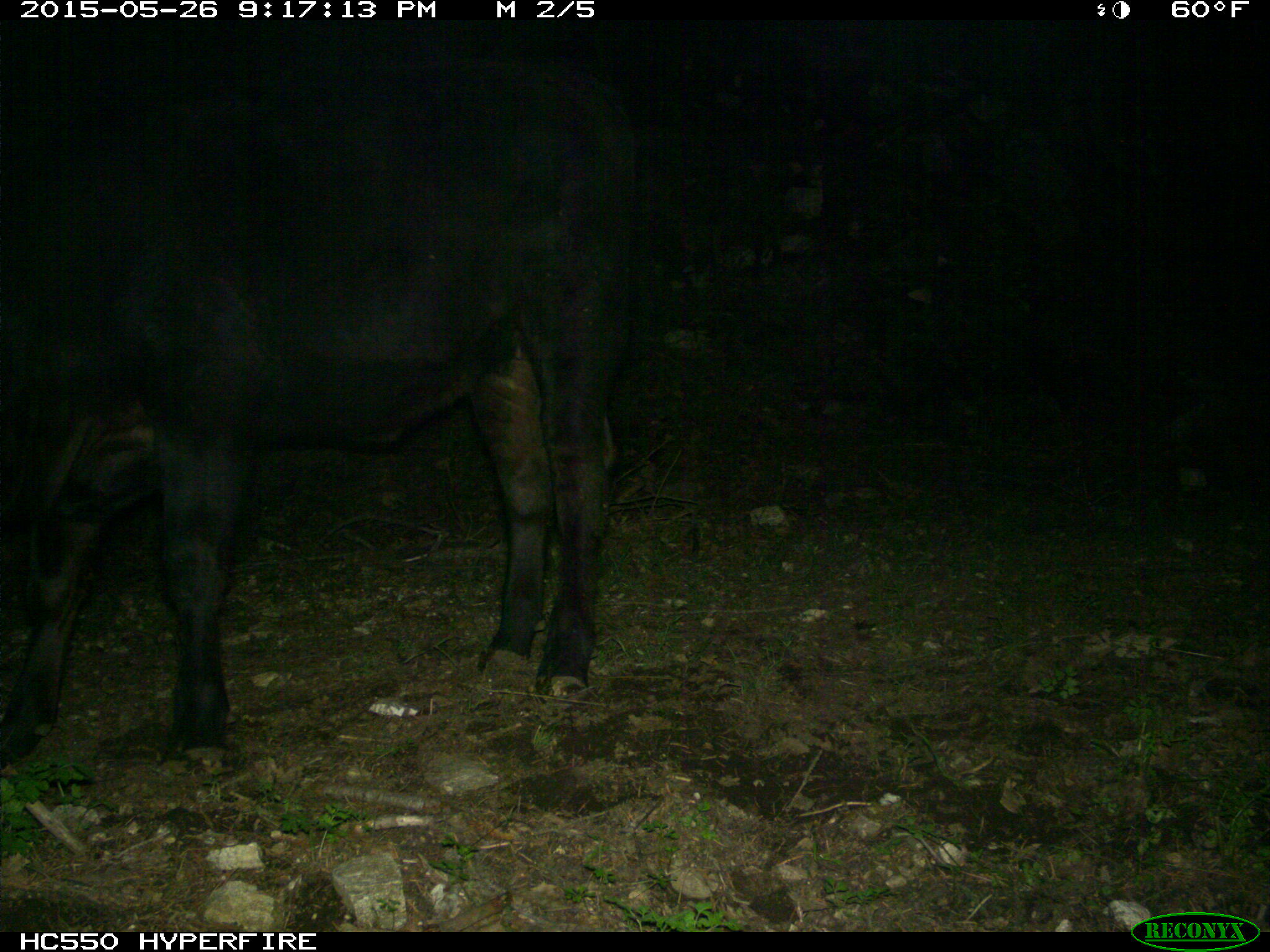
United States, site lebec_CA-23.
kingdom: Animalia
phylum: Chordata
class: Mammalia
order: Artiodactyla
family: Bovidae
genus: Bos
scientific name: Bos taurus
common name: domestic cow